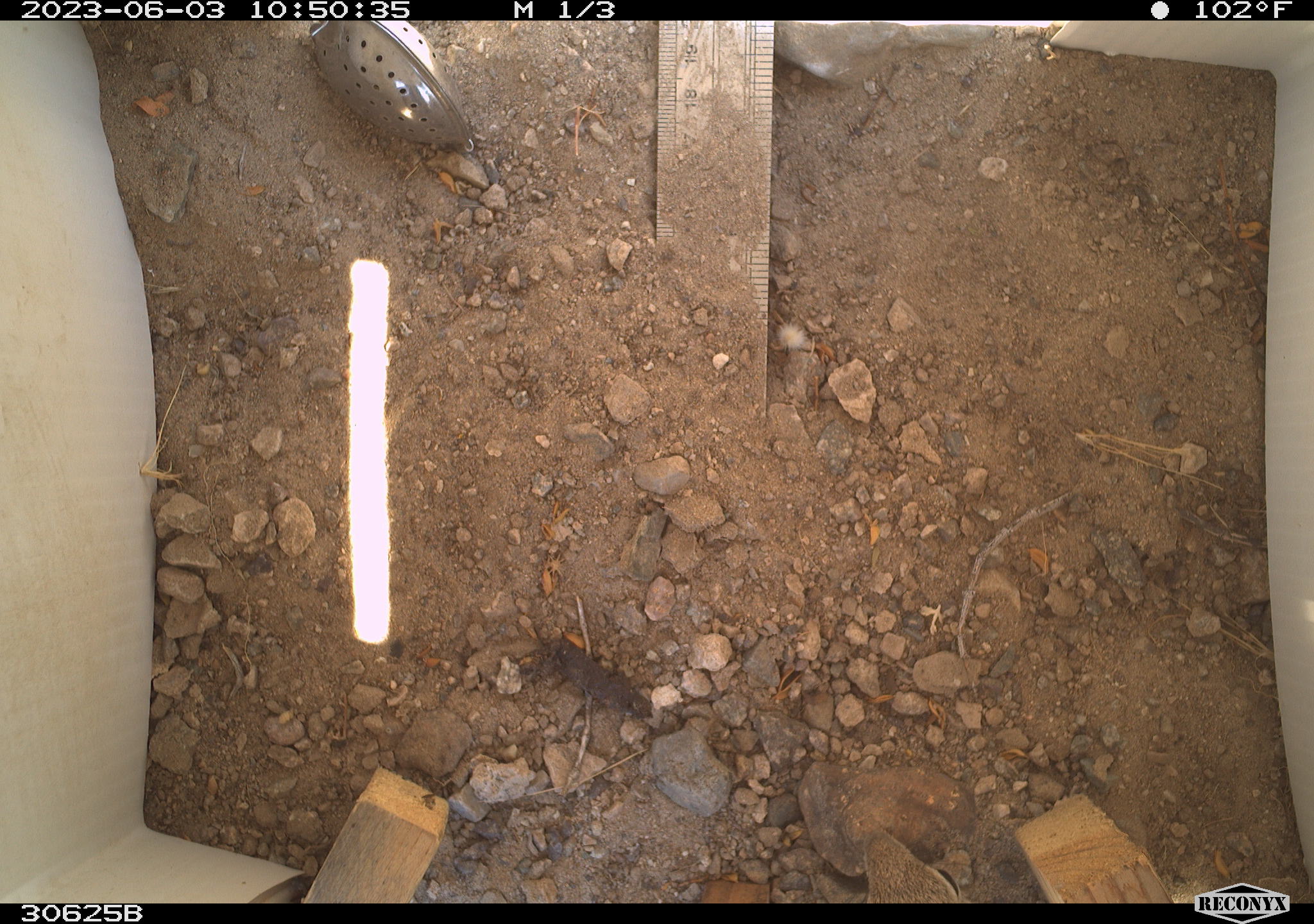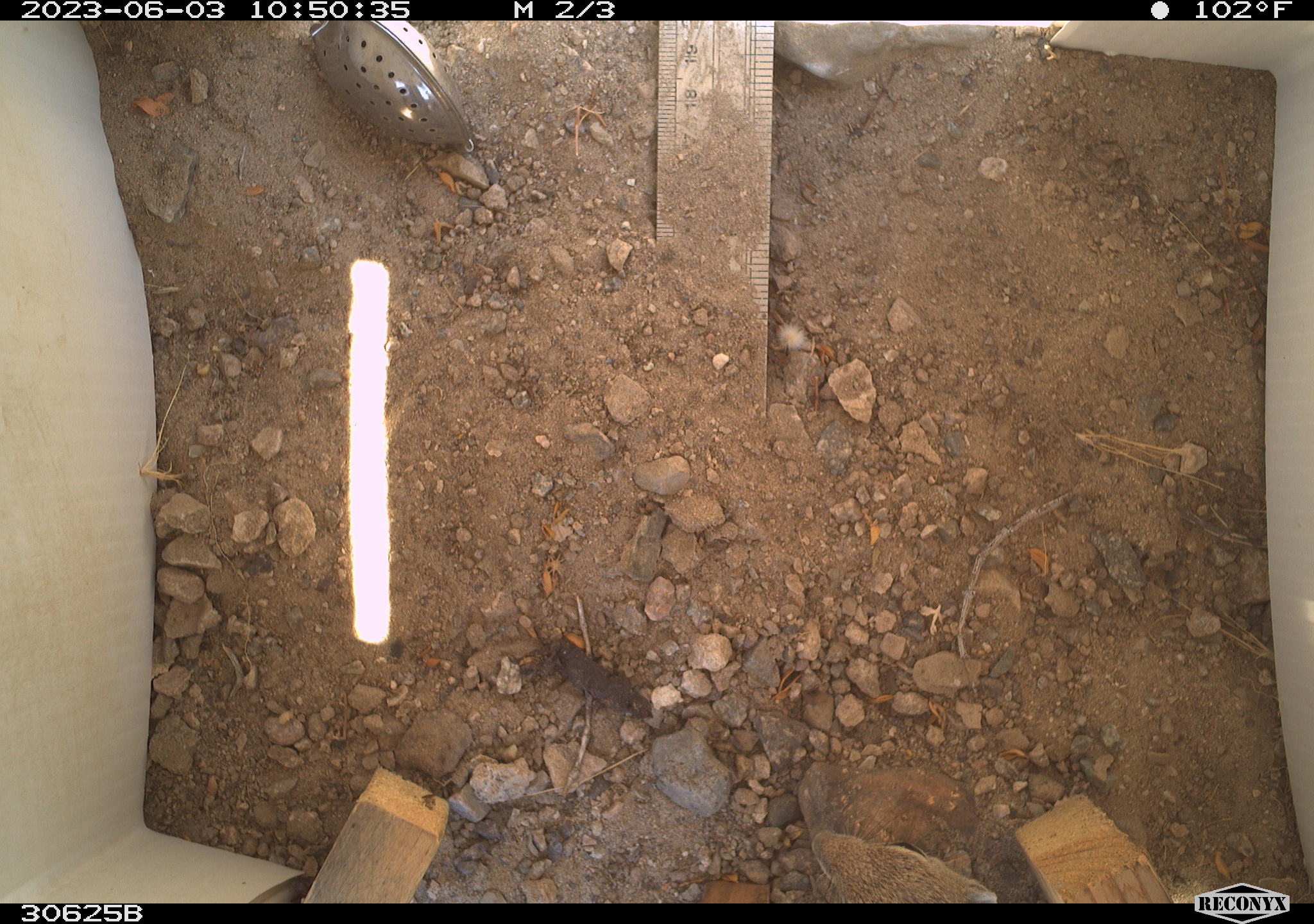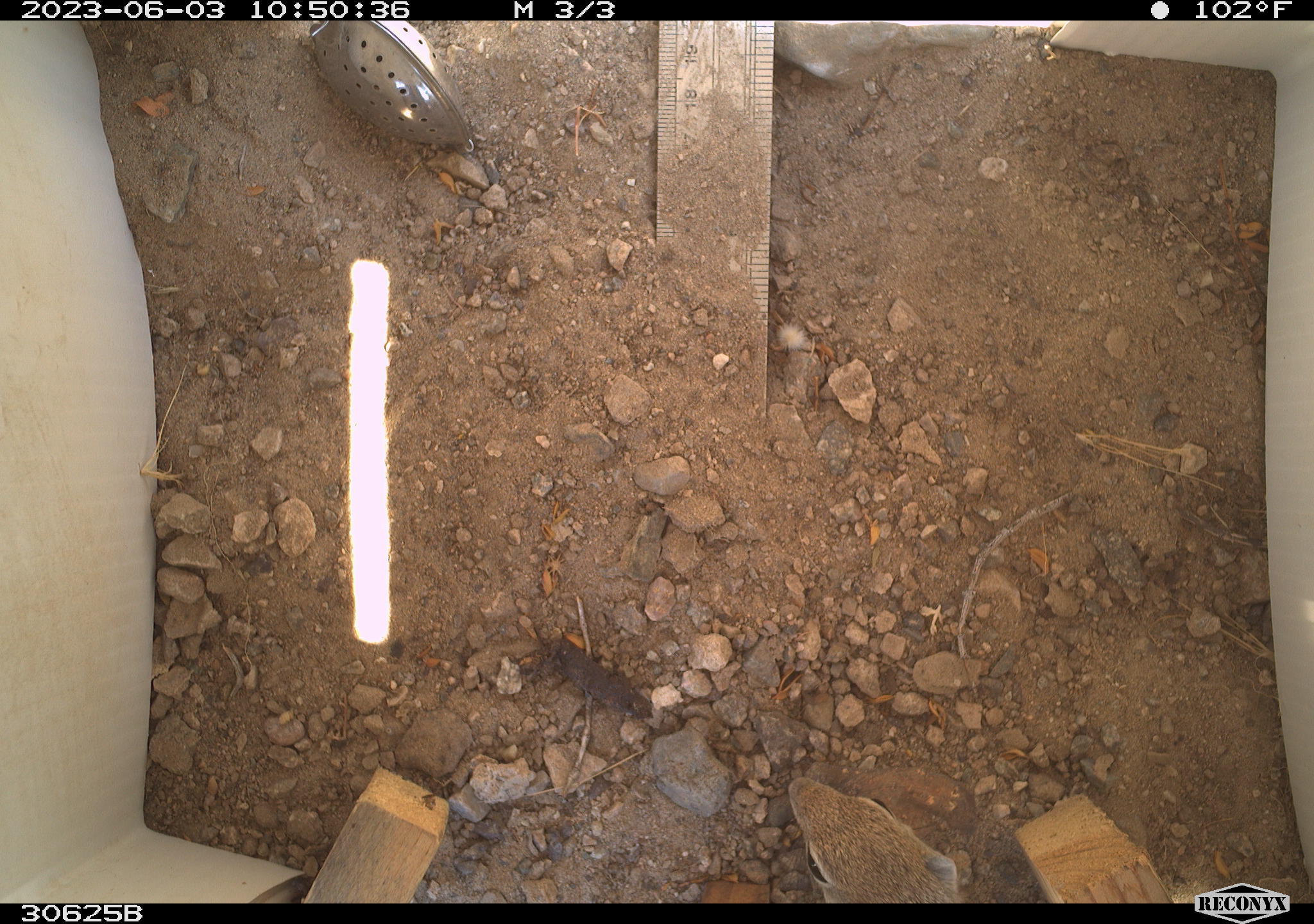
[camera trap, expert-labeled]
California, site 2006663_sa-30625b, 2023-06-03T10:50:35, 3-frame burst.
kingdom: Animalia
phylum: Chordata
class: Mammalia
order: Rodentia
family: Sciuridae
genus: Ammospermophilus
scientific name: Ammospermophilus leucurus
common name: white-tailed antelope squirrel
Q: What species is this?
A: White-tailed antelope squirrel (Ammospermophilus leucurus).